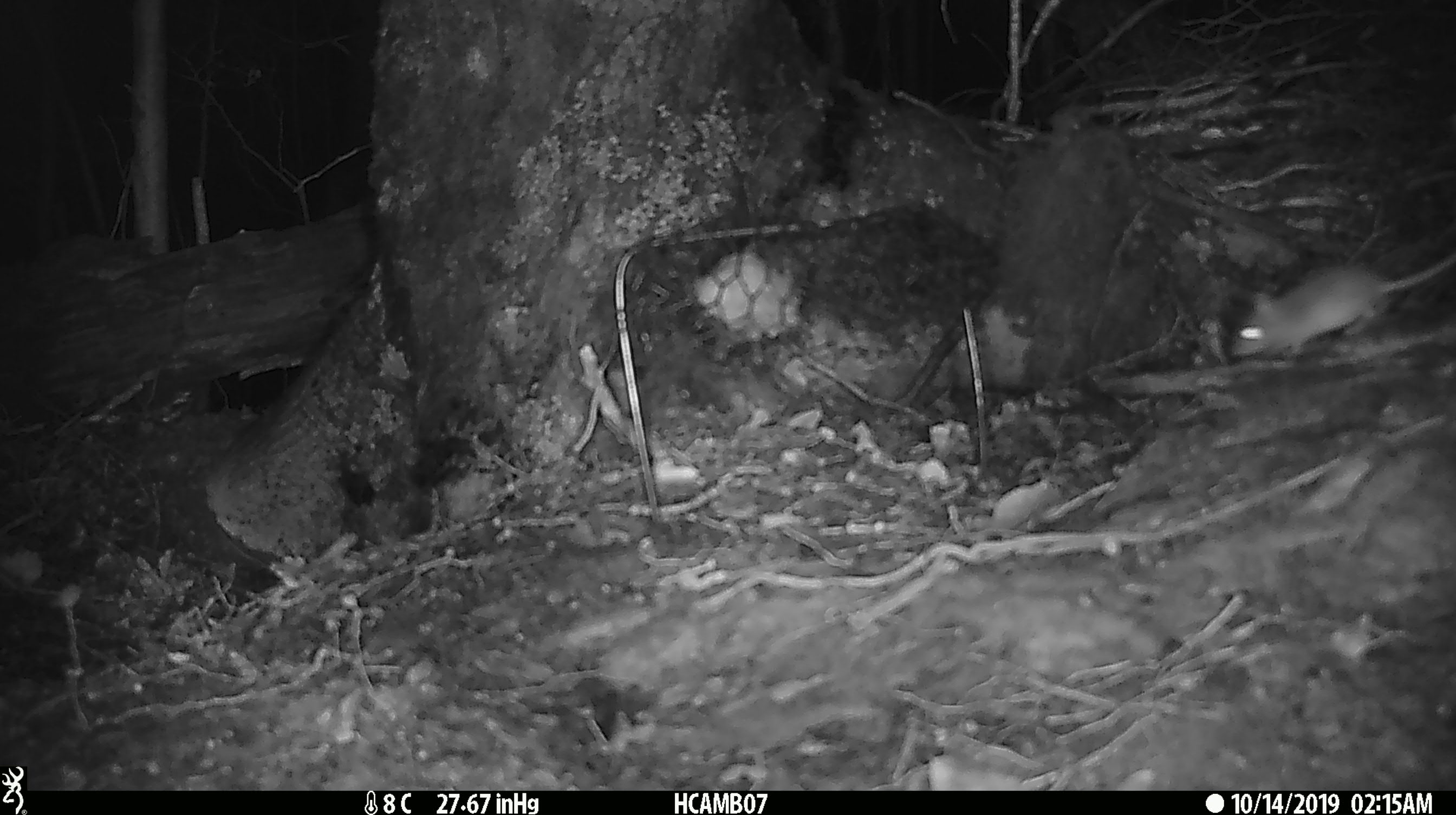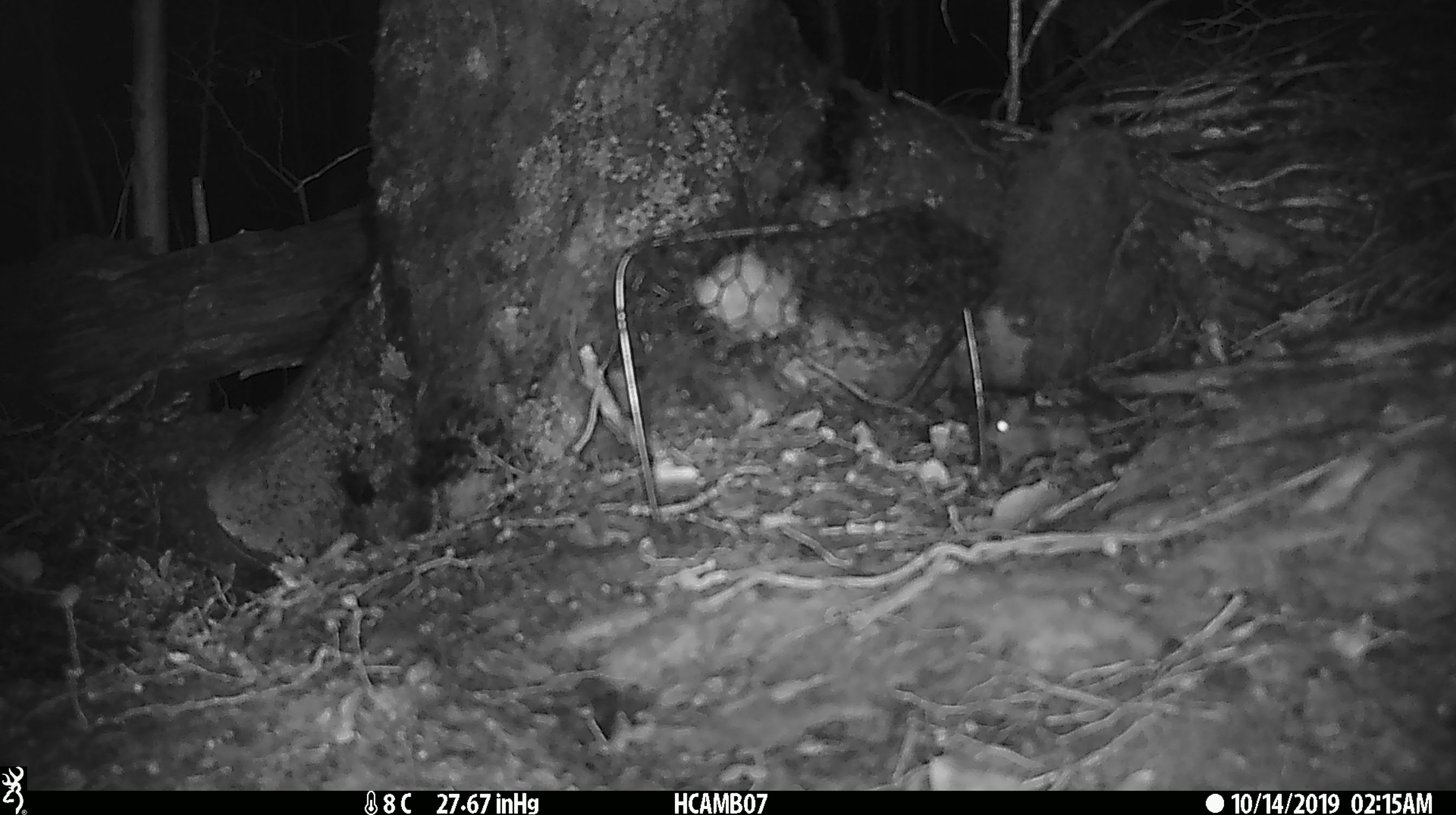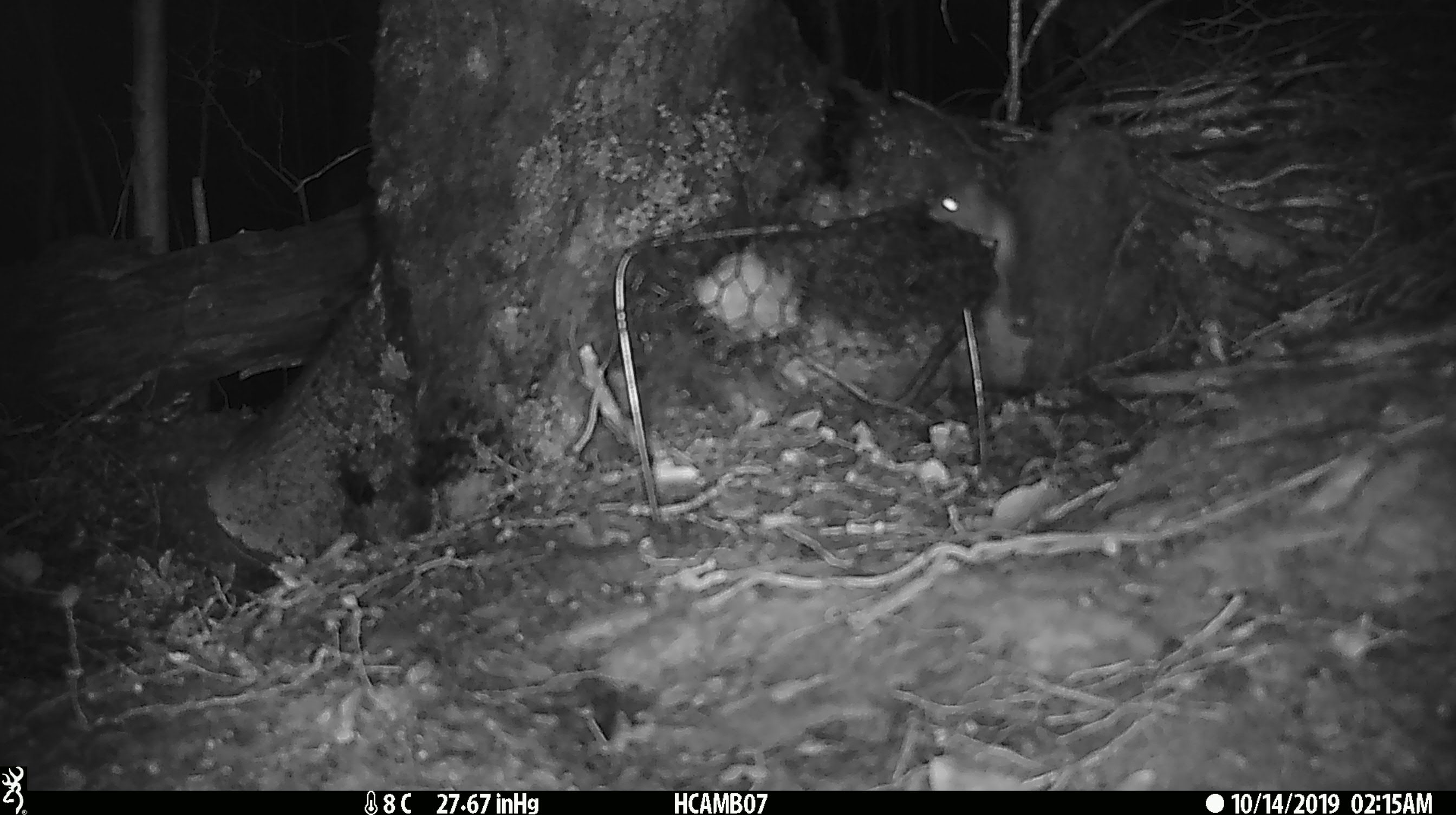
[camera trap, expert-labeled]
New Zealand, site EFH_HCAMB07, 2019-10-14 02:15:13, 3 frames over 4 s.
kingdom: Animalia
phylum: Chordata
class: Mammalia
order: Rodentia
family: Muridae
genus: Mus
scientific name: Mus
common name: mouse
Mouse (Mus).